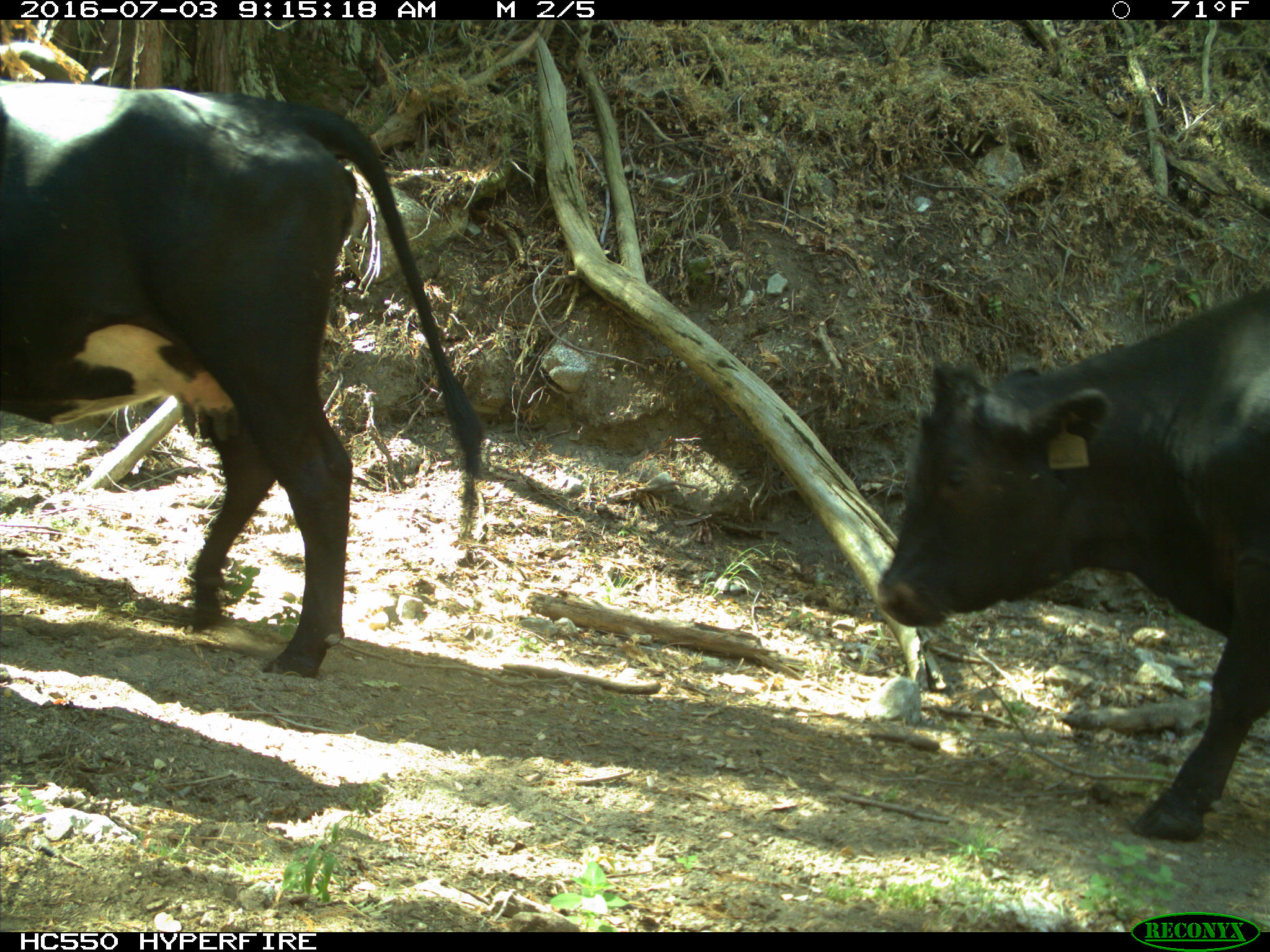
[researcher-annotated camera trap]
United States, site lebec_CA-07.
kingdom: Animalia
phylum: Chordata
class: Mammalia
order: Artiodactyla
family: Bovidae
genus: Bos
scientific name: Bos taurus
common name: domestic cow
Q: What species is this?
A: Bos taurus (domestic cow).